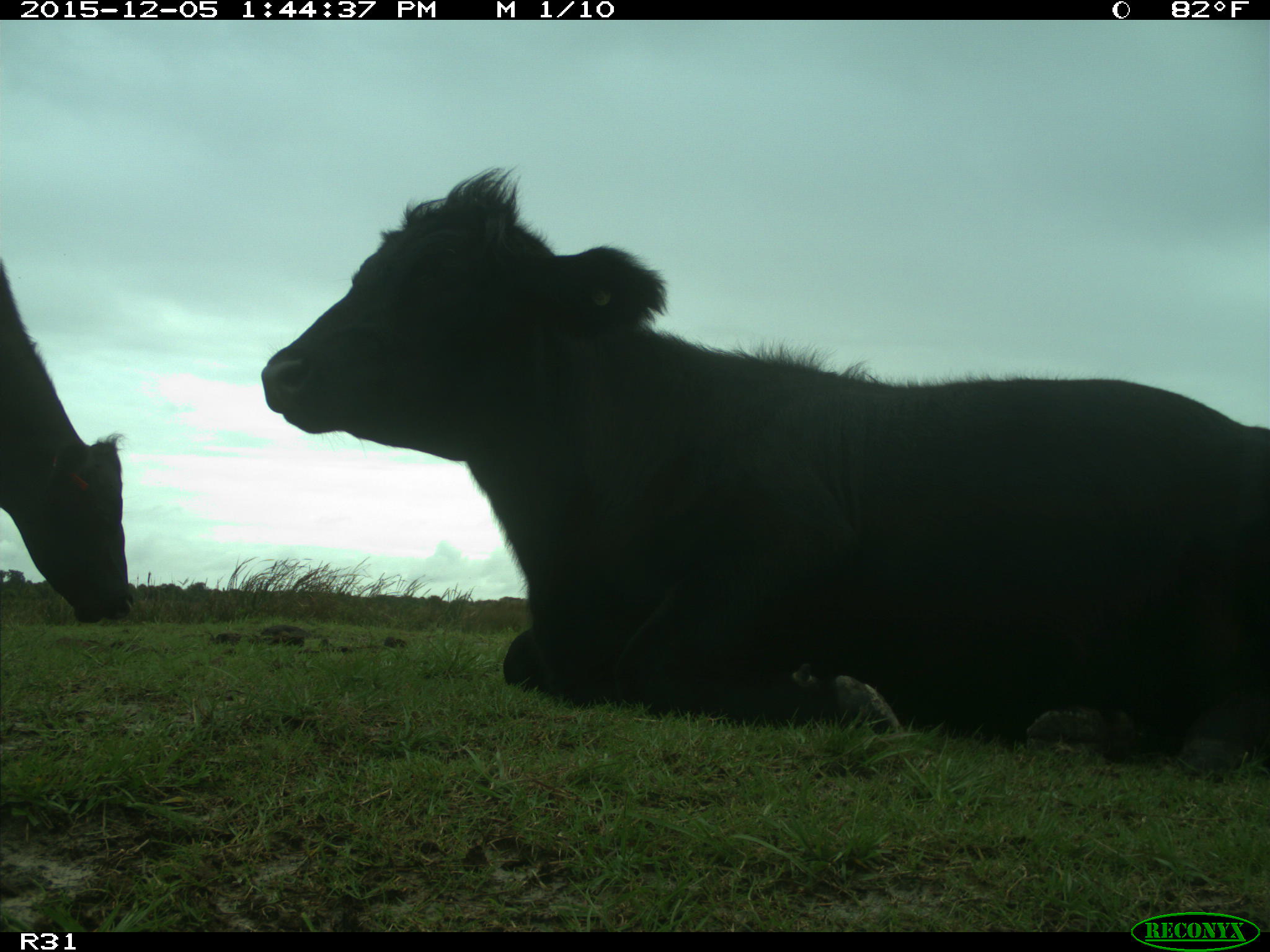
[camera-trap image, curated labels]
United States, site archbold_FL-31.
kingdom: Animalia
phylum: Chordata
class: Mammalia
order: Artiodactyla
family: Bovidae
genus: Bos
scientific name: Bos taurus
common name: domestic cow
Bos taurus (domestic cow).